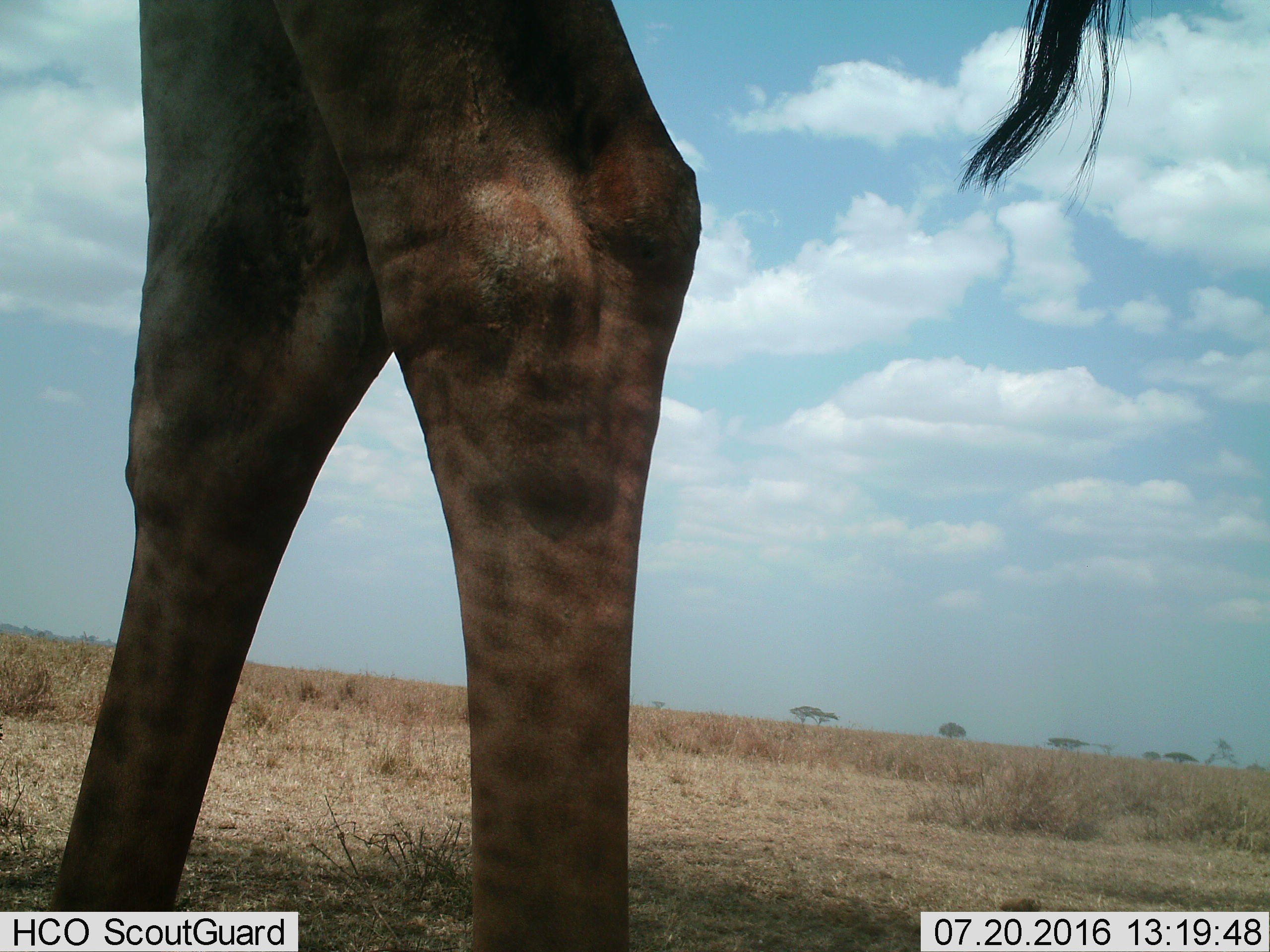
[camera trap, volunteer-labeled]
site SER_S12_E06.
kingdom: Animalia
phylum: Chordata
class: Mammalia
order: Artiodactyla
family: Giraffidae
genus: Giraffa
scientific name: Giraffa camelopardalis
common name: giraffe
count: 1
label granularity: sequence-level